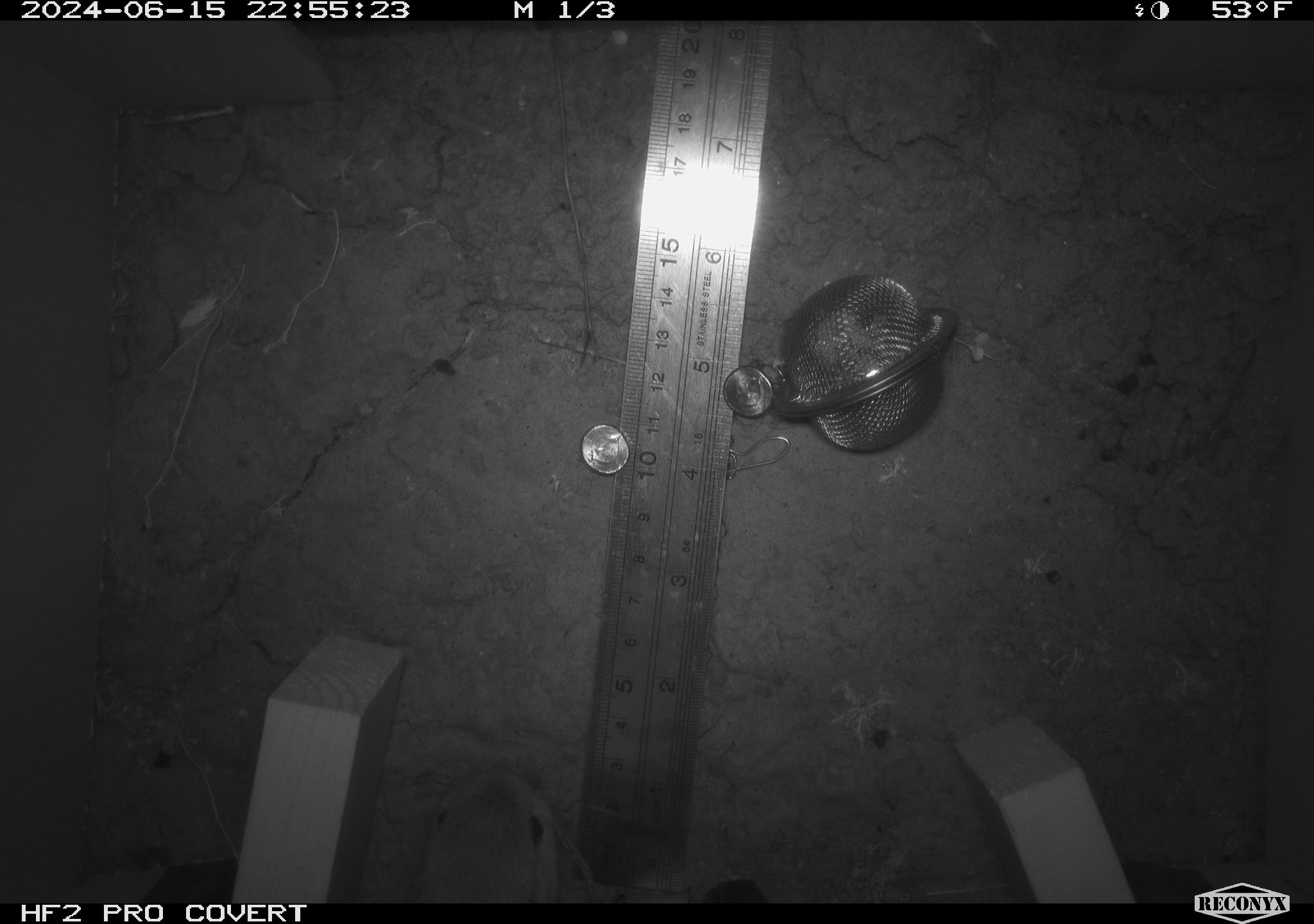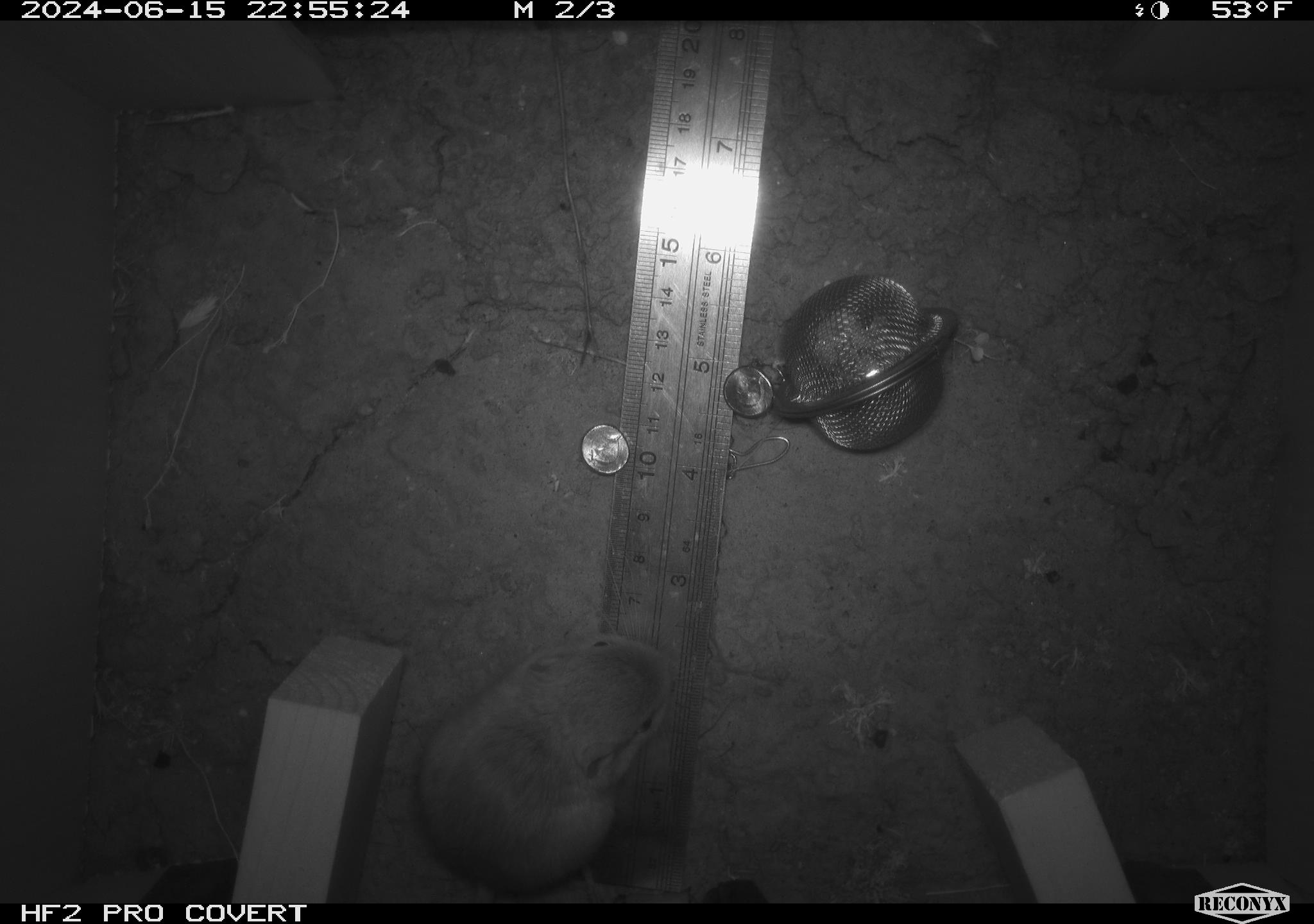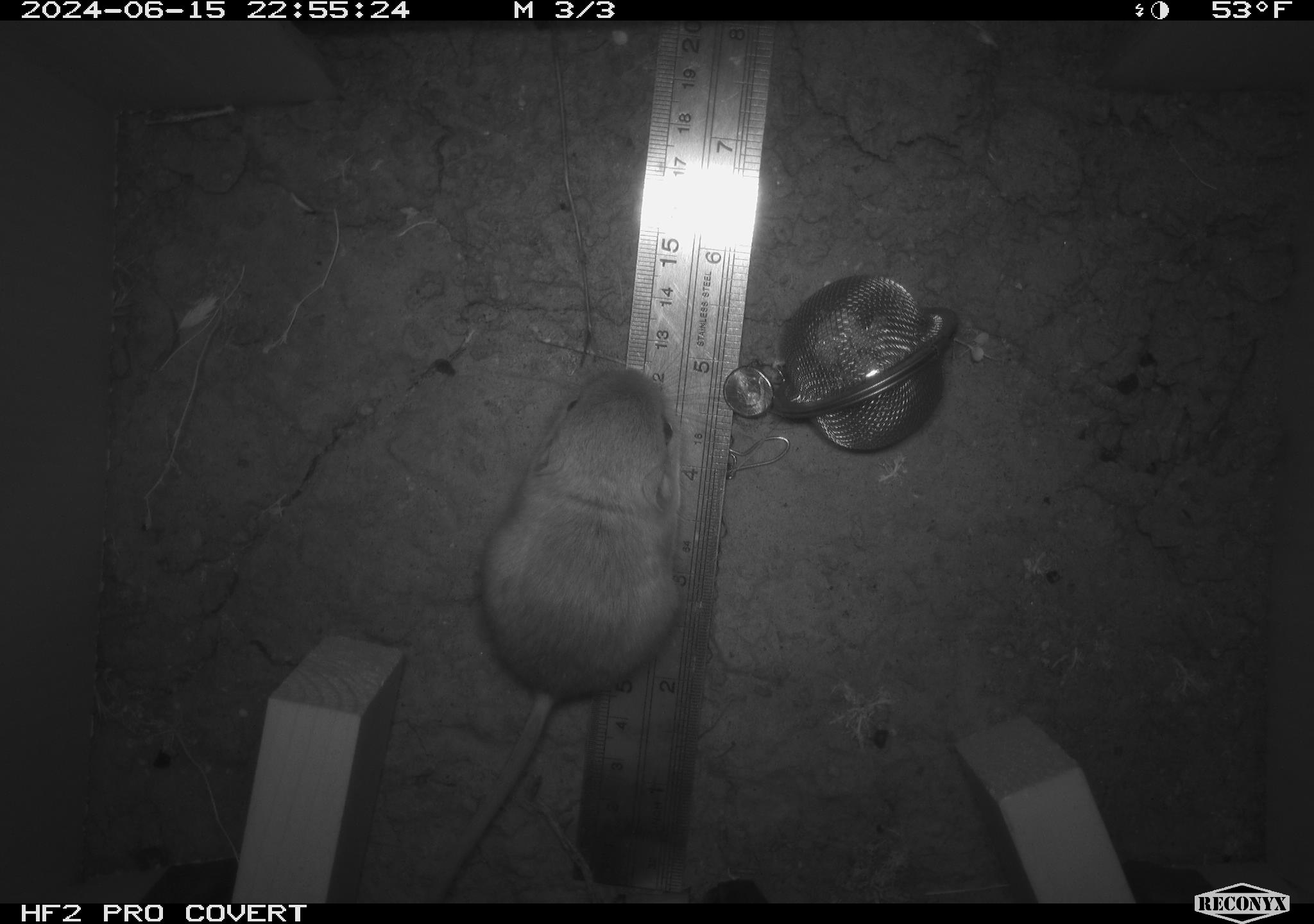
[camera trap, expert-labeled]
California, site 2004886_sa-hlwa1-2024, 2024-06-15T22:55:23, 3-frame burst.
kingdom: Animalia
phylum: Chordata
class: Mammalia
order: Rodentia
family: Heteromyidae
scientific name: Heteromyidae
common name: kangaroo rats and pocket mice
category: heteromyidae family